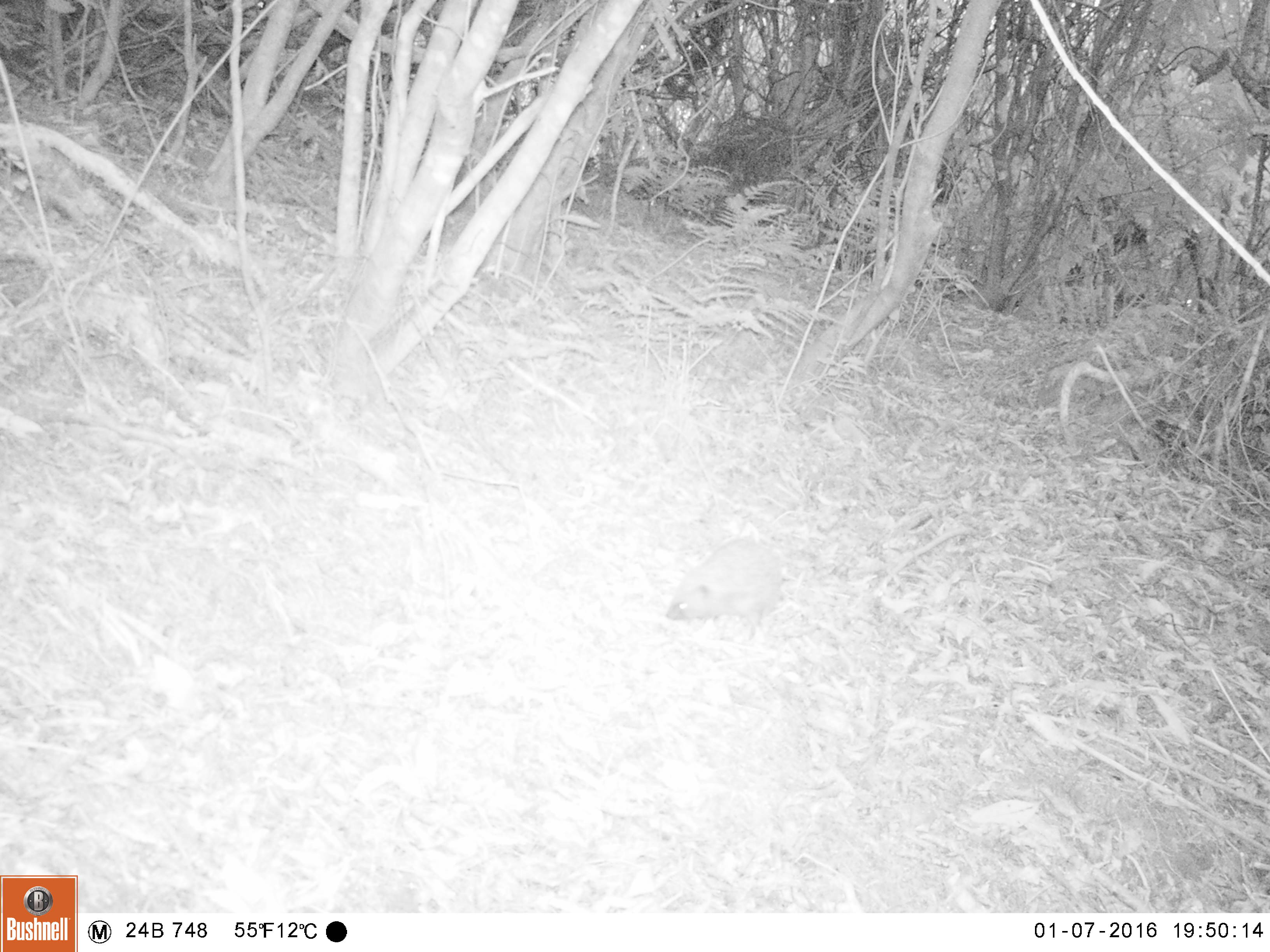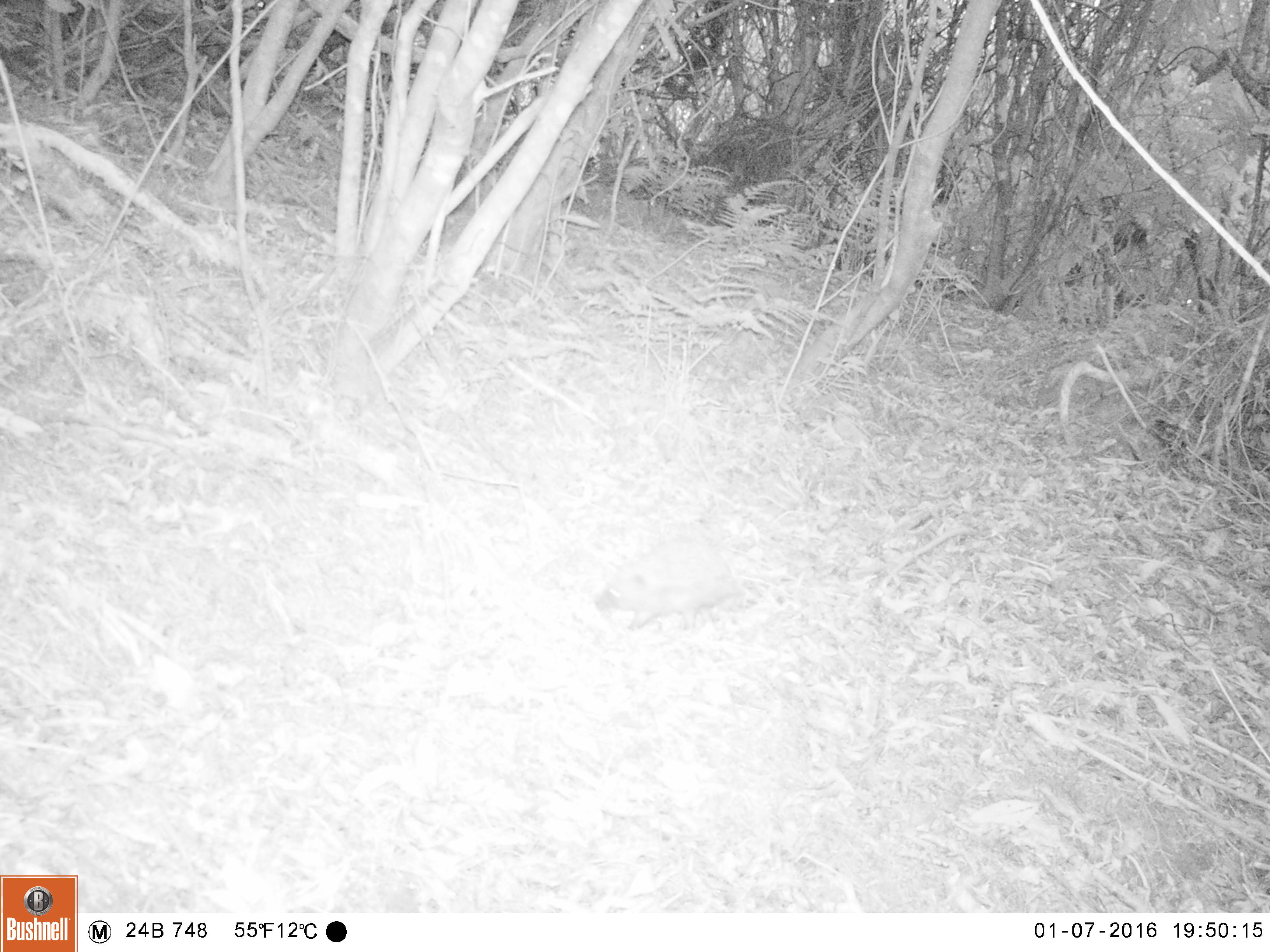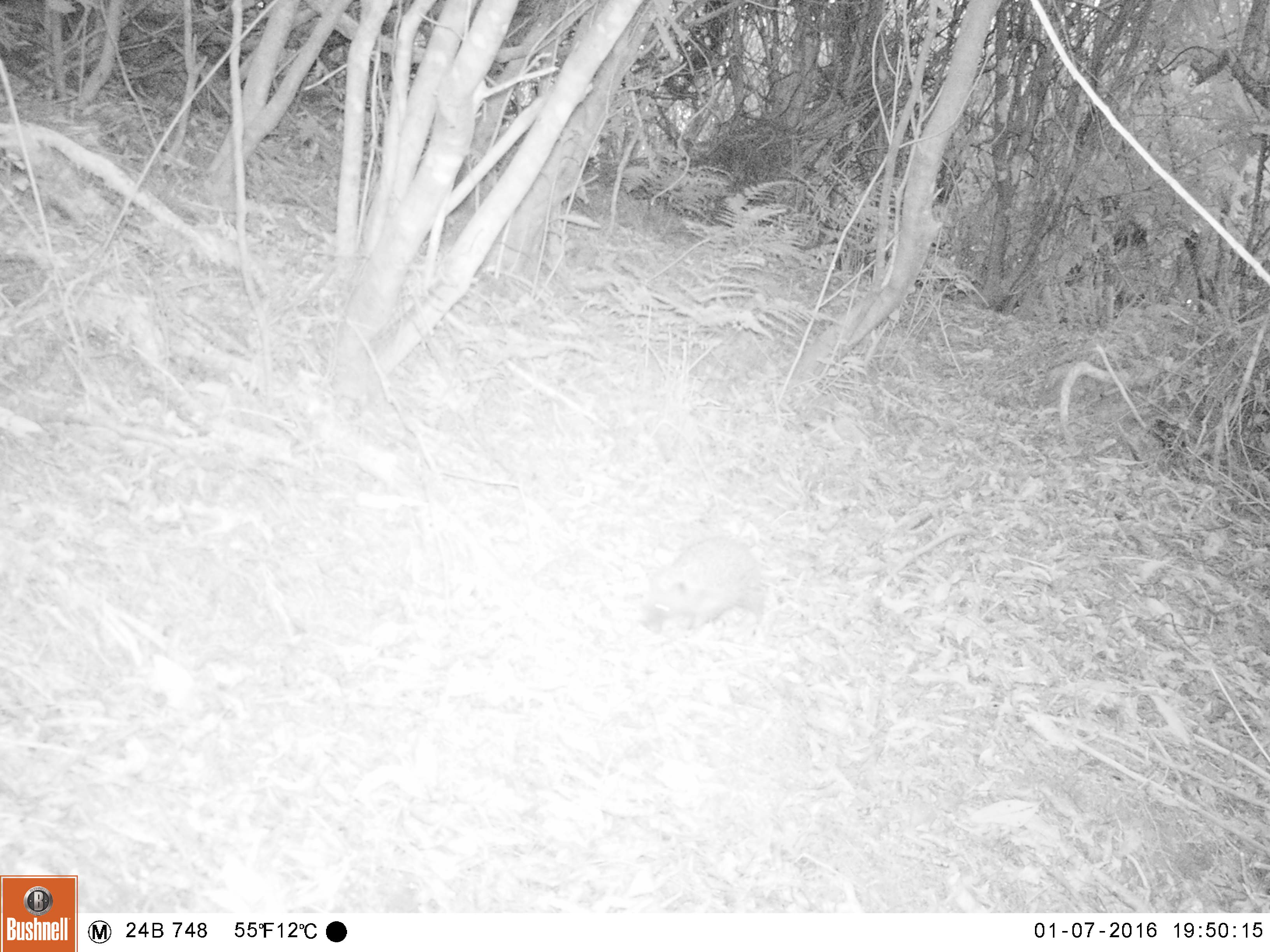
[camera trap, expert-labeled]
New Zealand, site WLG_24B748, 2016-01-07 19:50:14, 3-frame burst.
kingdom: Animalia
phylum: Chordata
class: Mammalia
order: Eulipotyphla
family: Erinaceidae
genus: Erinaceus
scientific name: Erinaceus europaeus europaeus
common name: european hedgehog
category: hedgehog